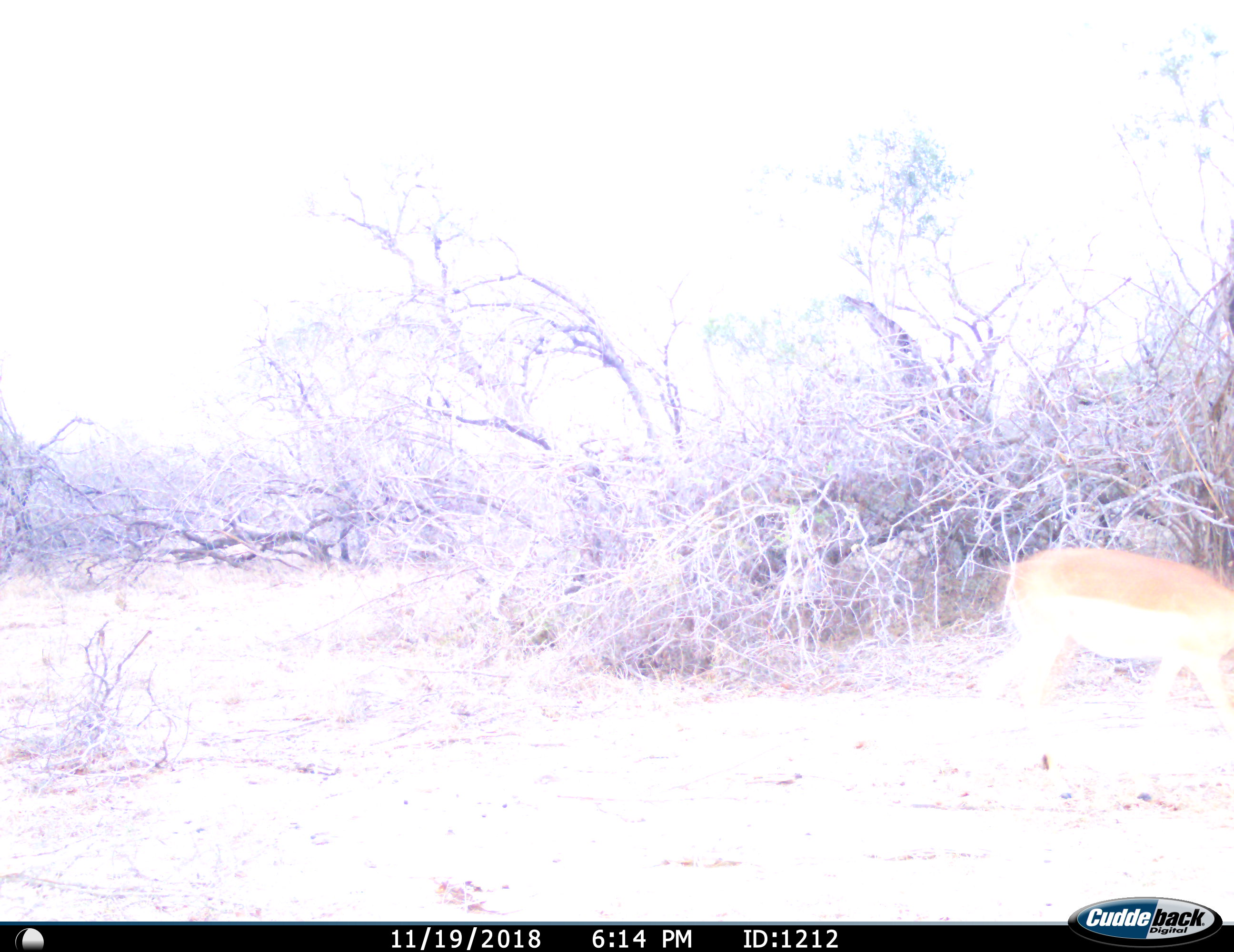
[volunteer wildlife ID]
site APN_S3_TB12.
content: unidentified animal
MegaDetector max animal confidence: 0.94